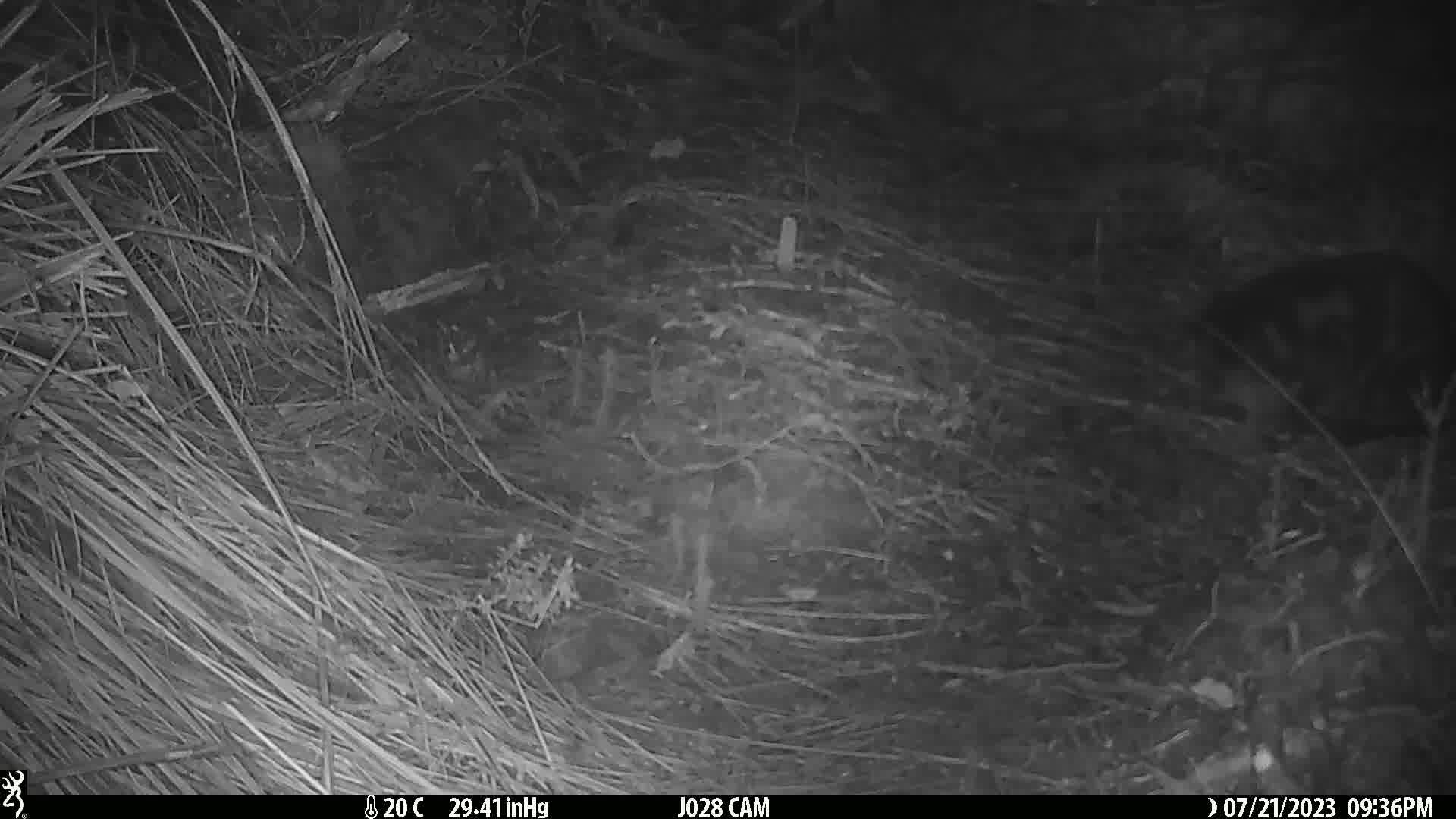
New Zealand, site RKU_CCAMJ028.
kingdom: Animalia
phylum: Chordata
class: Mammalia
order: Carnivora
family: Felidae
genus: Felis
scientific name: Felis catus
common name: domestic cat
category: cat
Cat (domestic cat) (Felis catus).